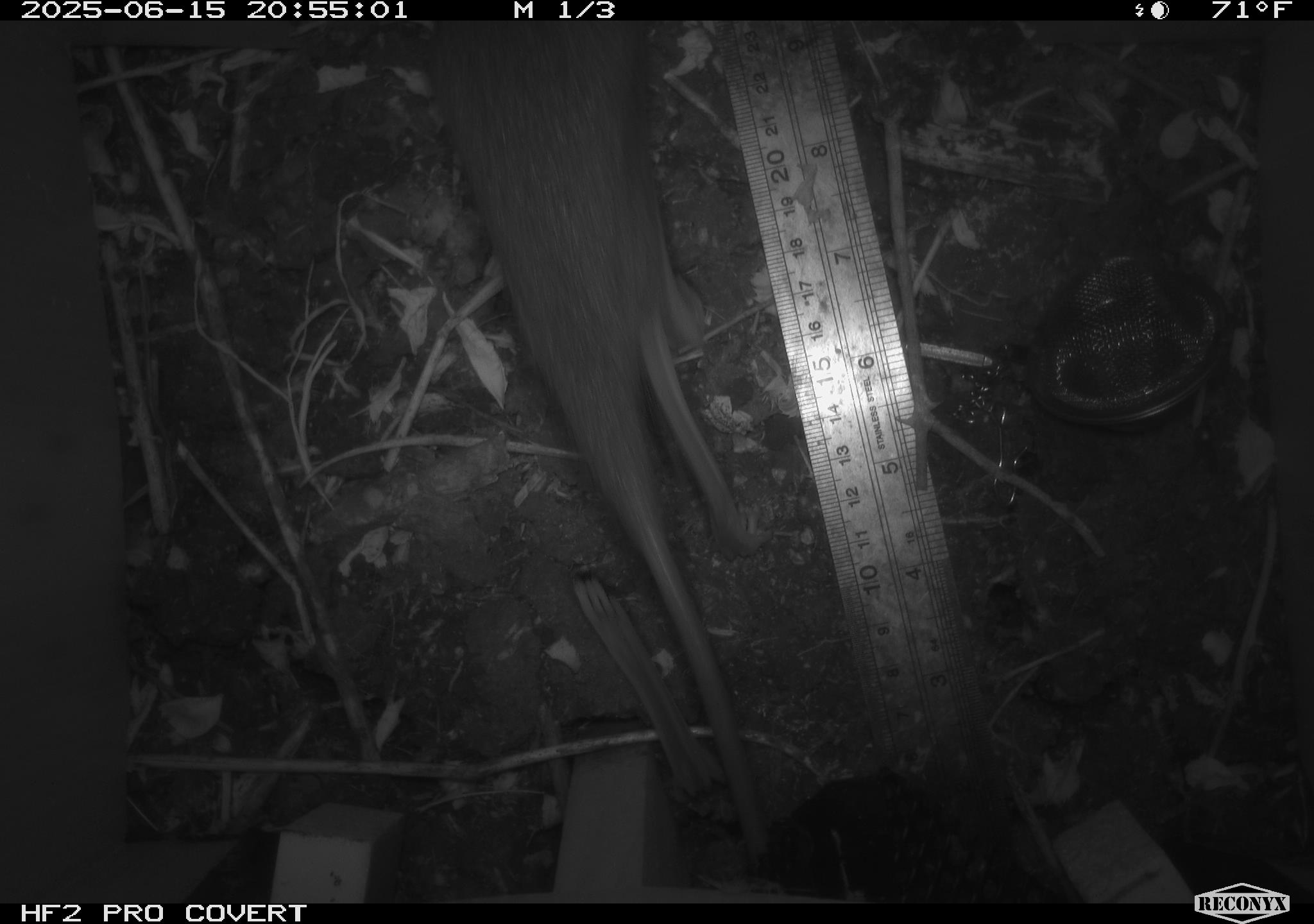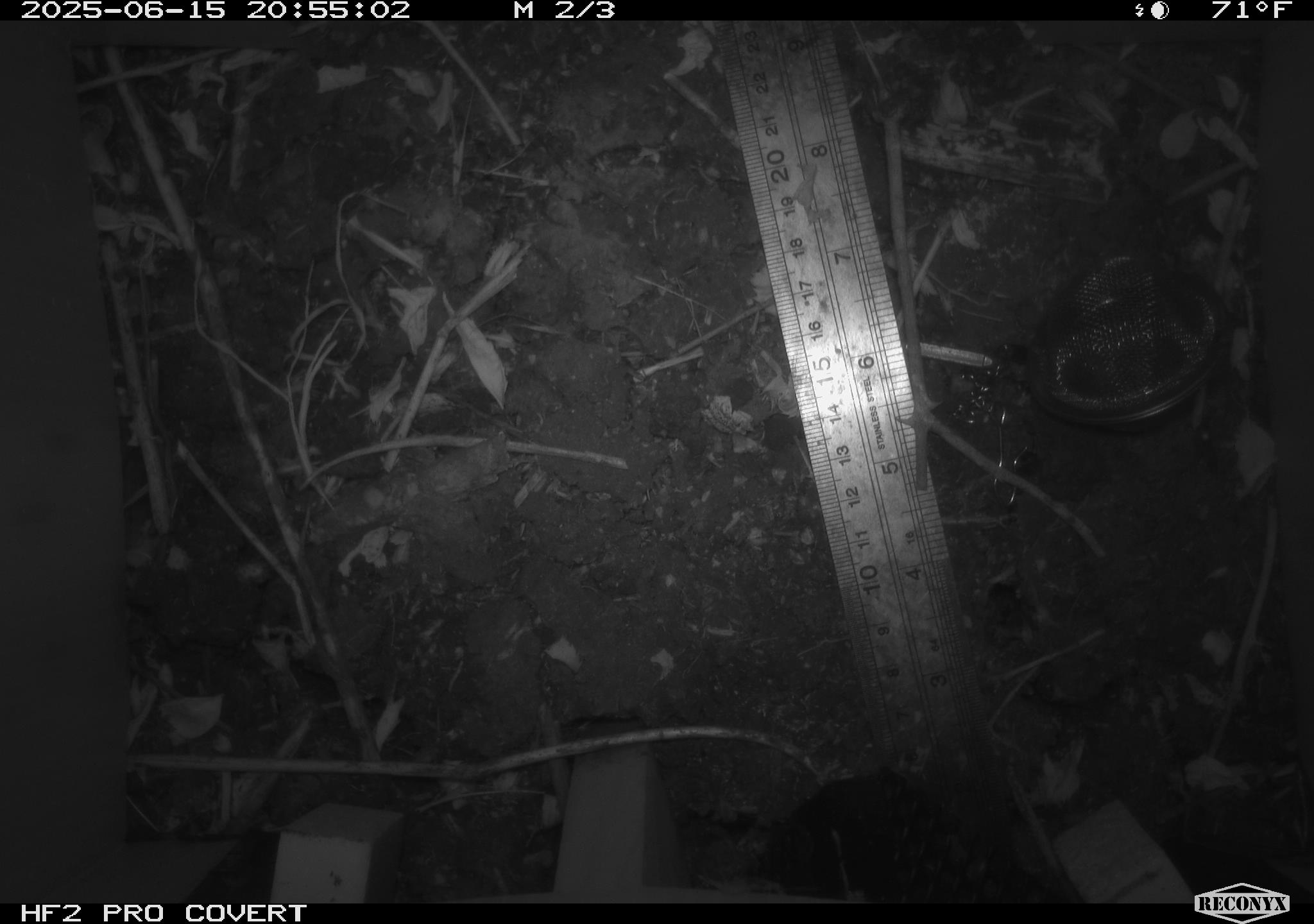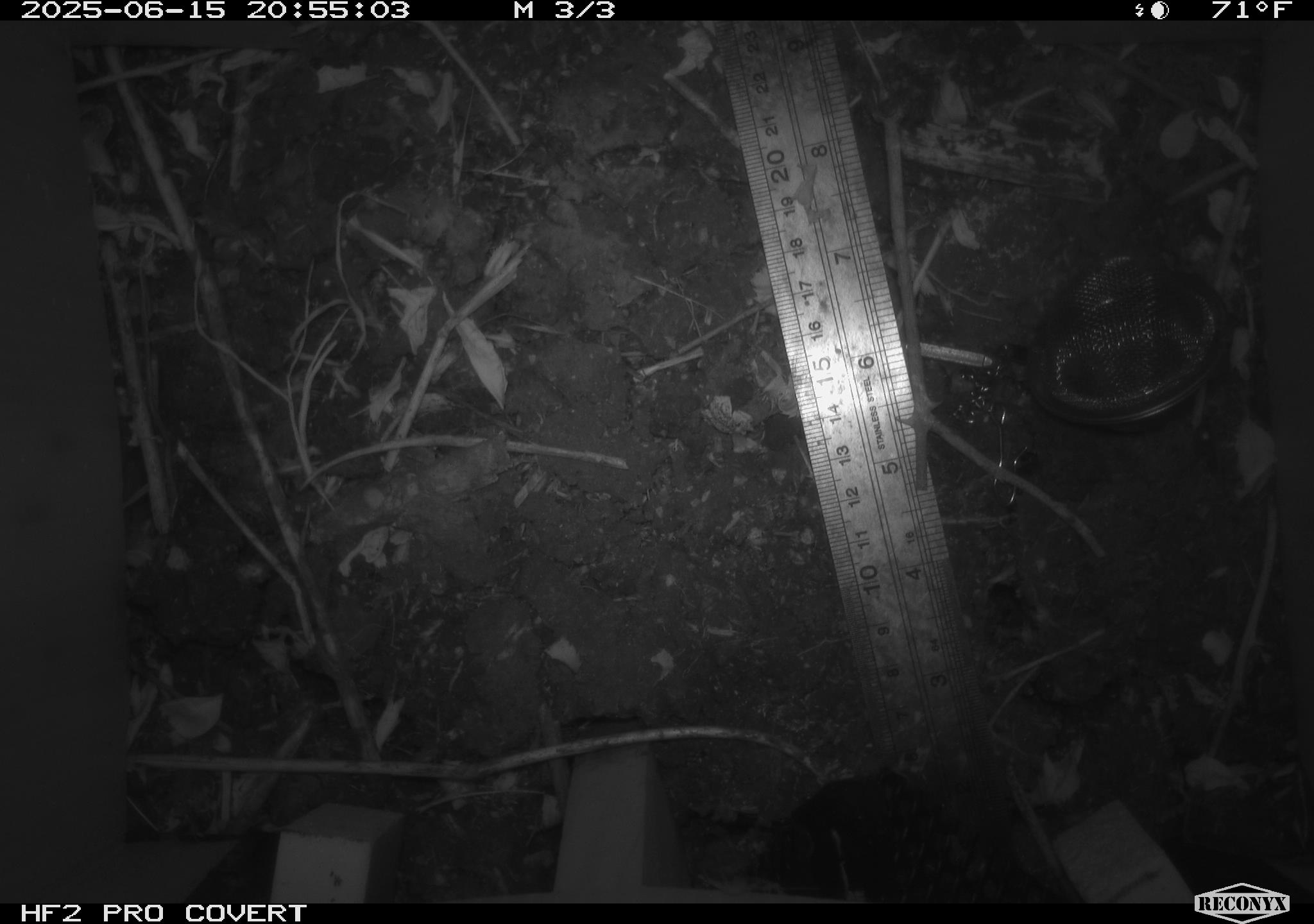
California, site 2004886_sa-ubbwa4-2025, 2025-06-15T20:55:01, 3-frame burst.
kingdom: Animalia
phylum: Chordata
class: Mammalia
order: Rodentia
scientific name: Rodentia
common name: rodent